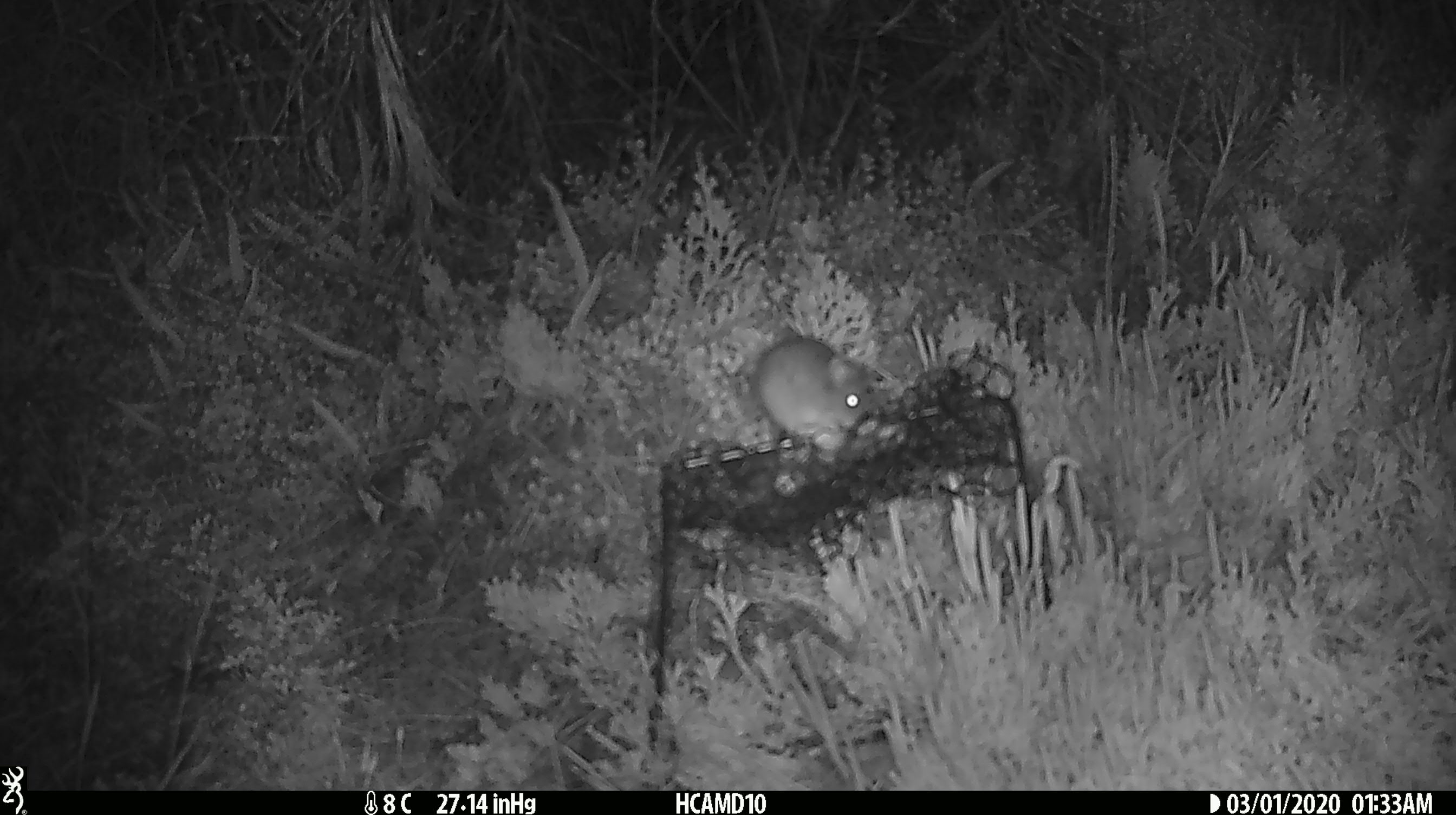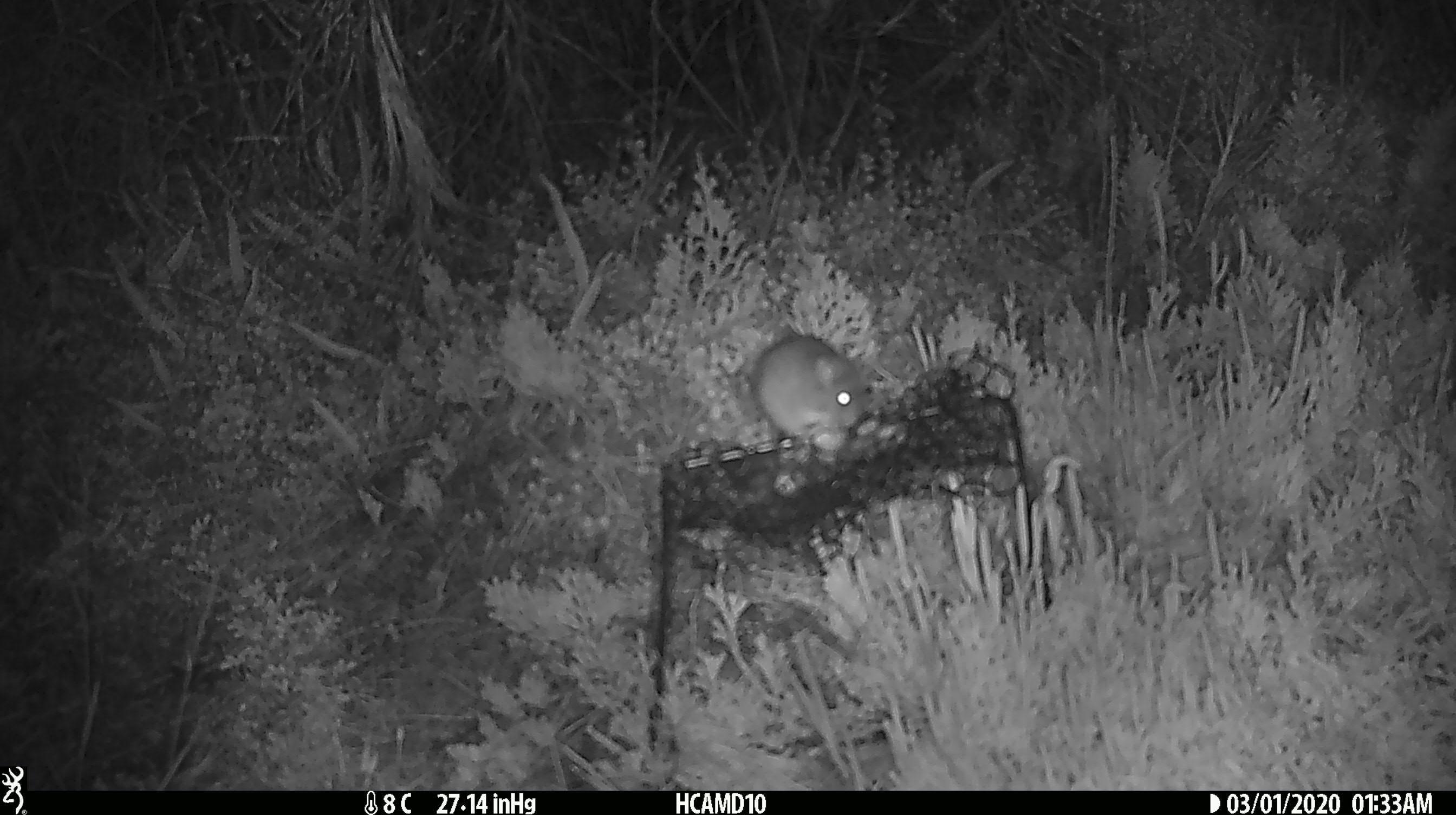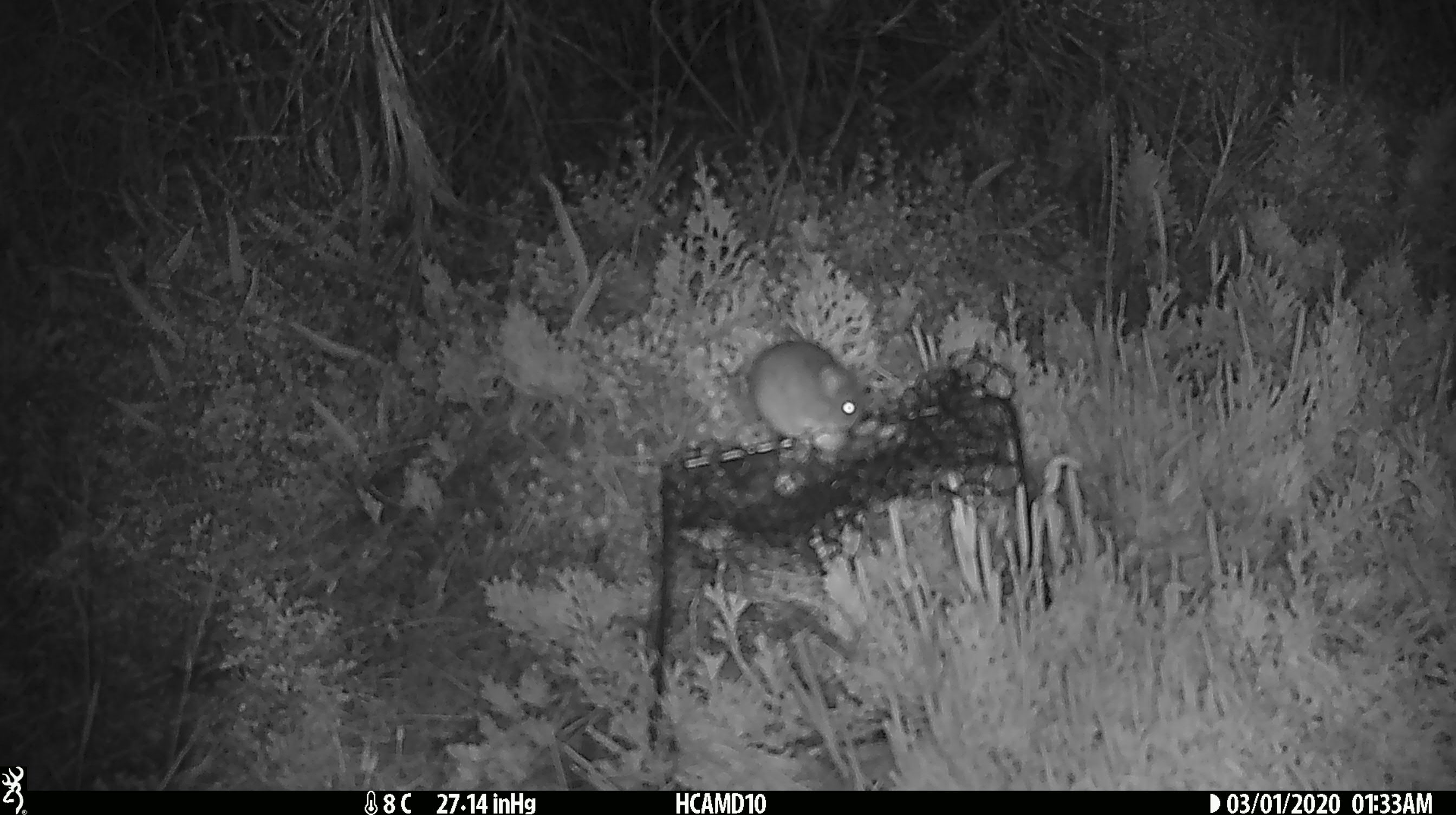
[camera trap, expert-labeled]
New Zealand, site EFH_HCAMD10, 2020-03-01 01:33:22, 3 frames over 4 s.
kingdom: Animalia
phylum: Chordata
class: Mammalia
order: Rodentia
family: Muridae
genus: Mus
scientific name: Mus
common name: mouse